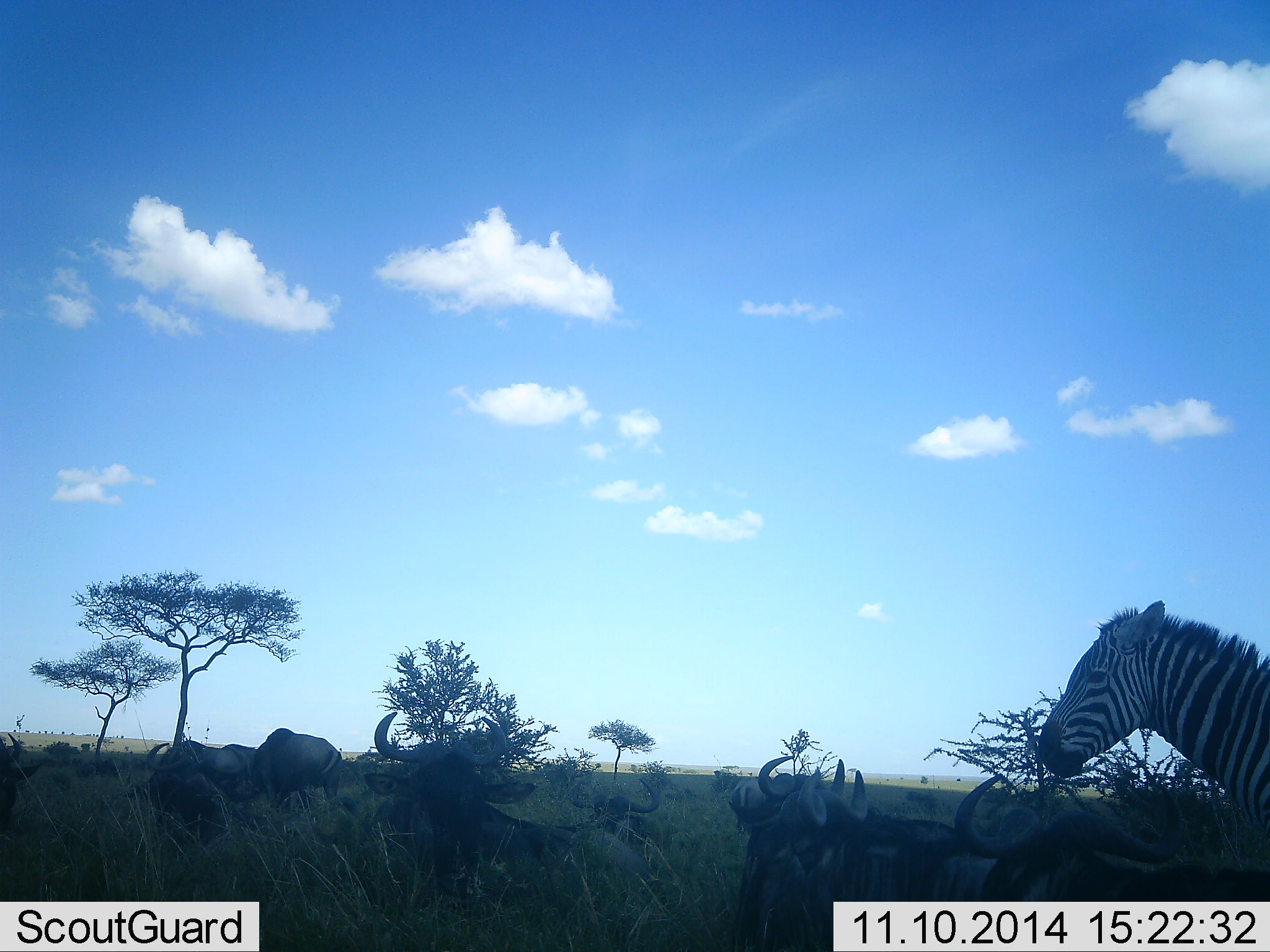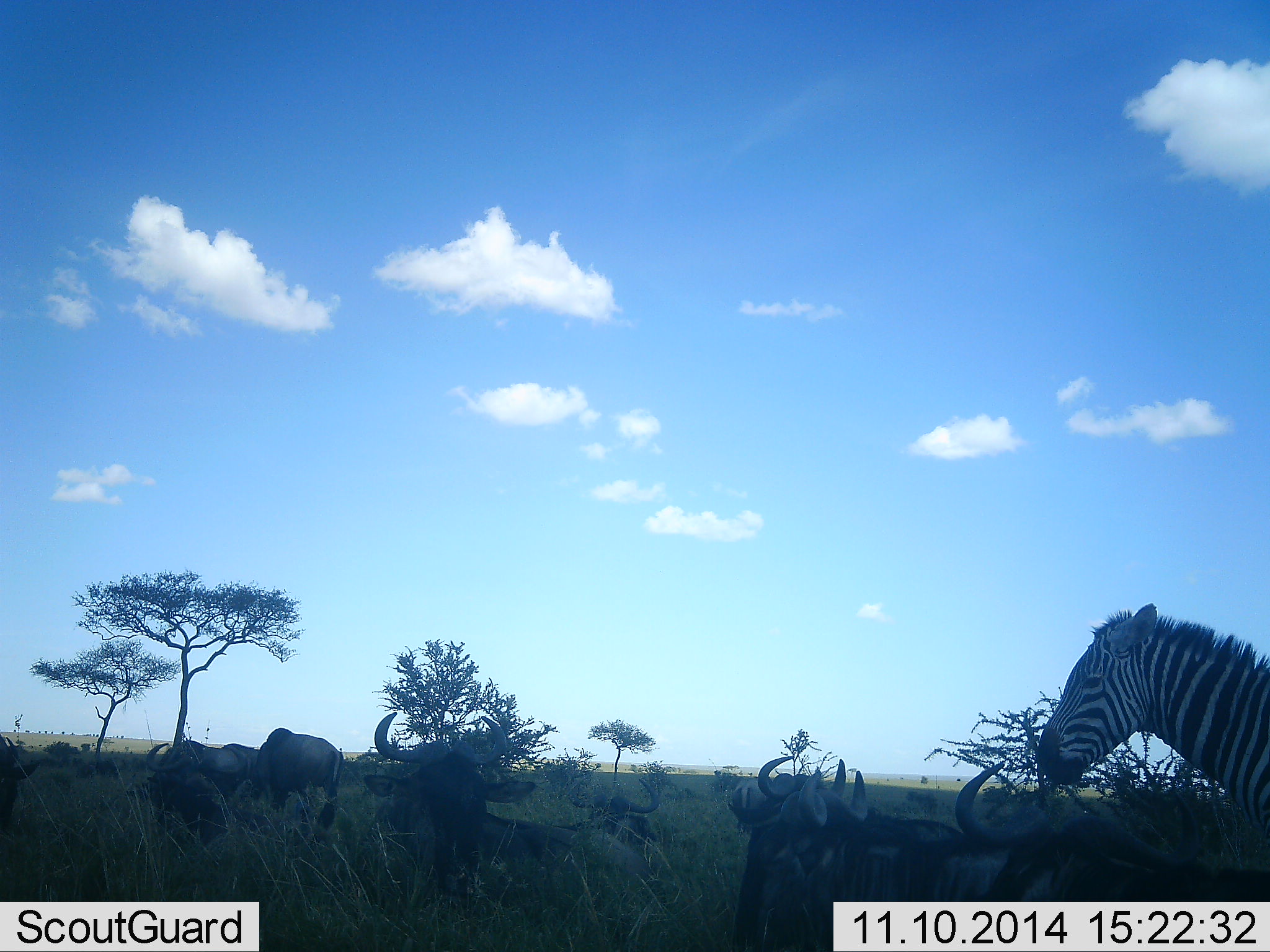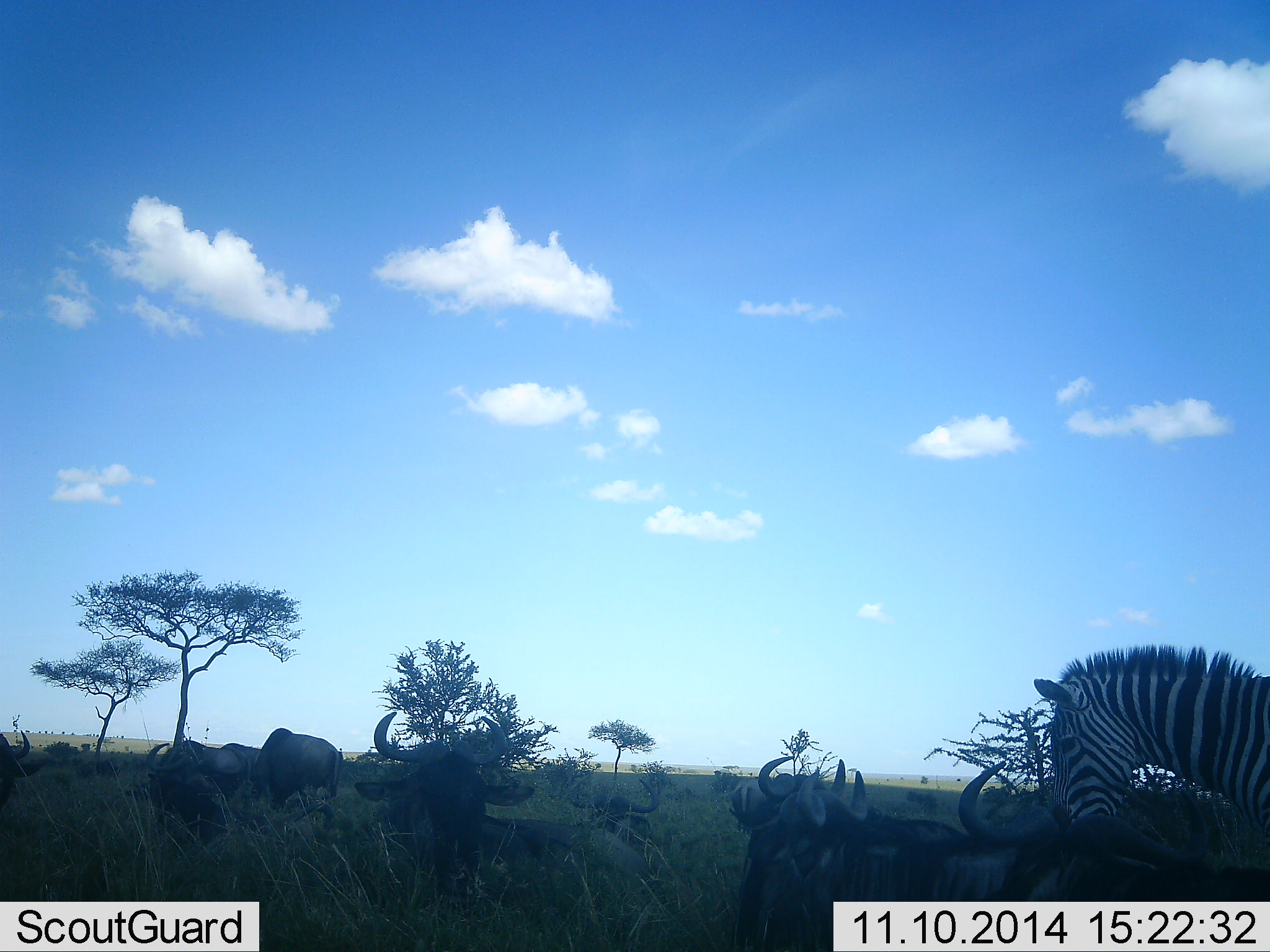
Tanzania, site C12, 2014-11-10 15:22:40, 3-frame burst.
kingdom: Animalia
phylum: Chordata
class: Mammalia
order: Artiodactyla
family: Bovidae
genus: Connochaetes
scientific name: Connochaetes taurinus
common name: blue wildebeest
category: wildebeest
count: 11-50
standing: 50%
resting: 70%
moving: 0%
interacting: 0%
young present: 0%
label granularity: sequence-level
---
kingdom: Animalia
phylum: Chordata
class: Mammalia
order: Perissodactyla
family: Equidae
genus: Equus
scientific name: Equus quagga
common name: plains zebra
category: zebra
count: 1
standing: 100%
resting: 0%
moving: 0%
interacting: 0%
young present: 0%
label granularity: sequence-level